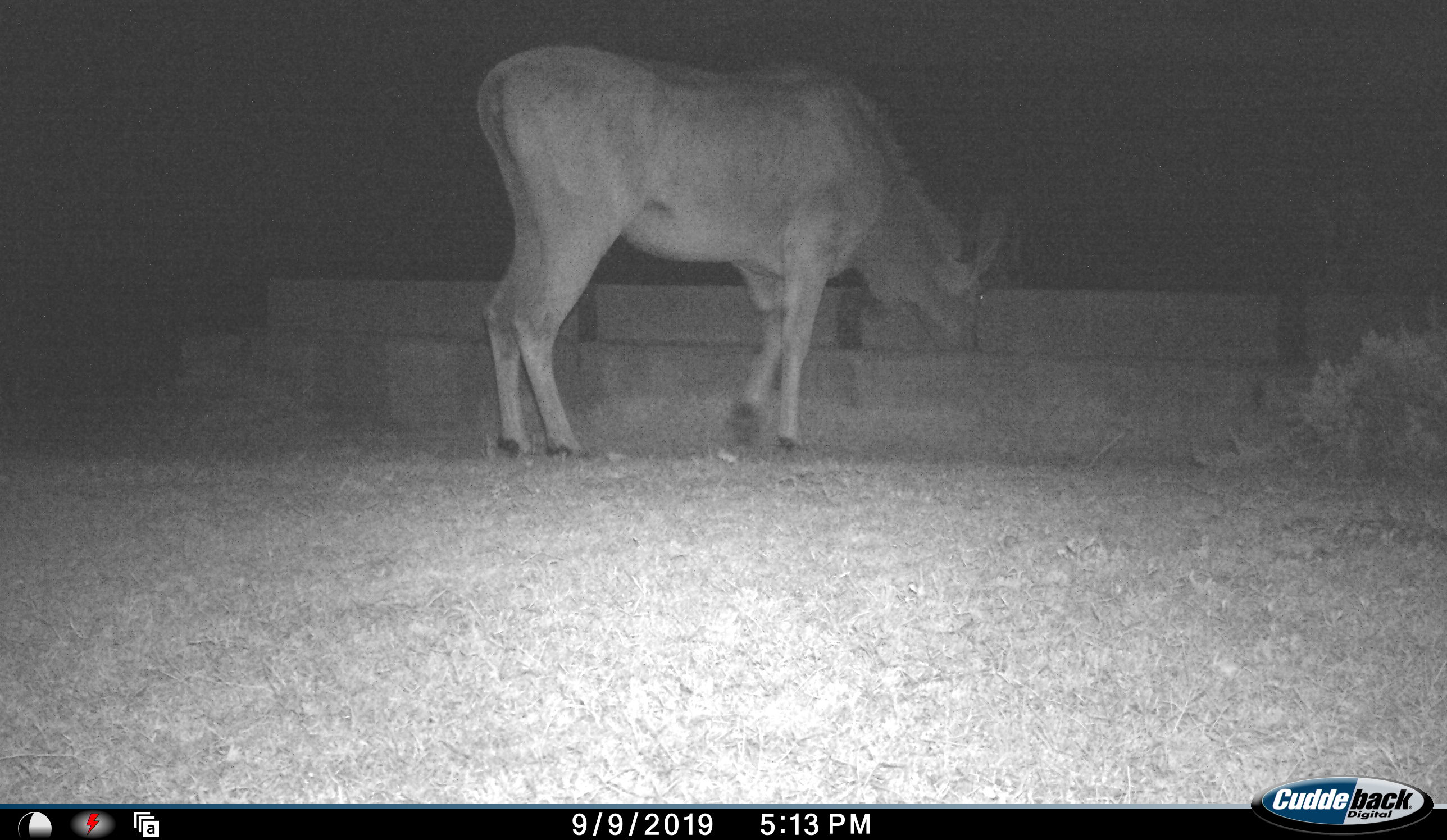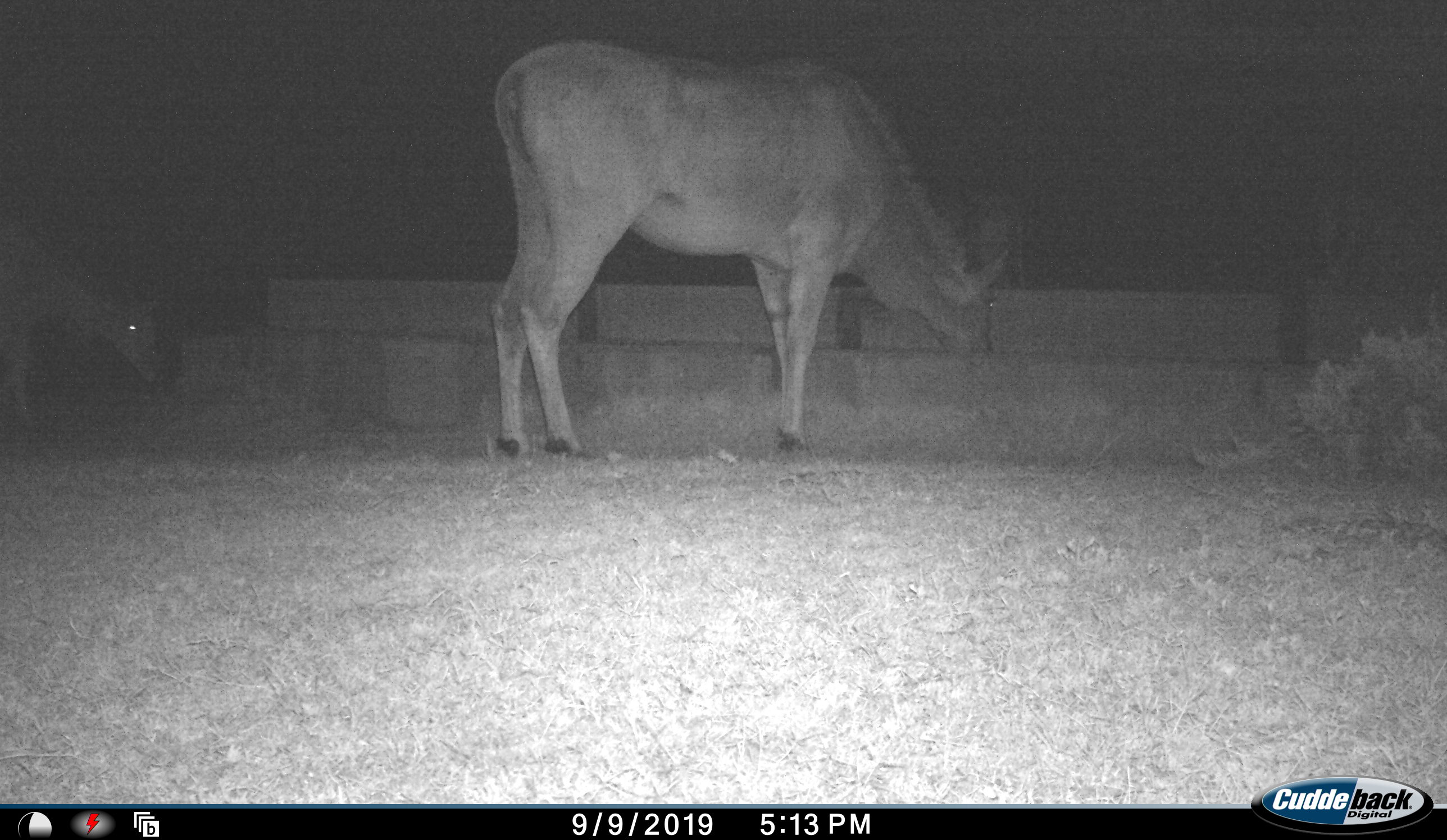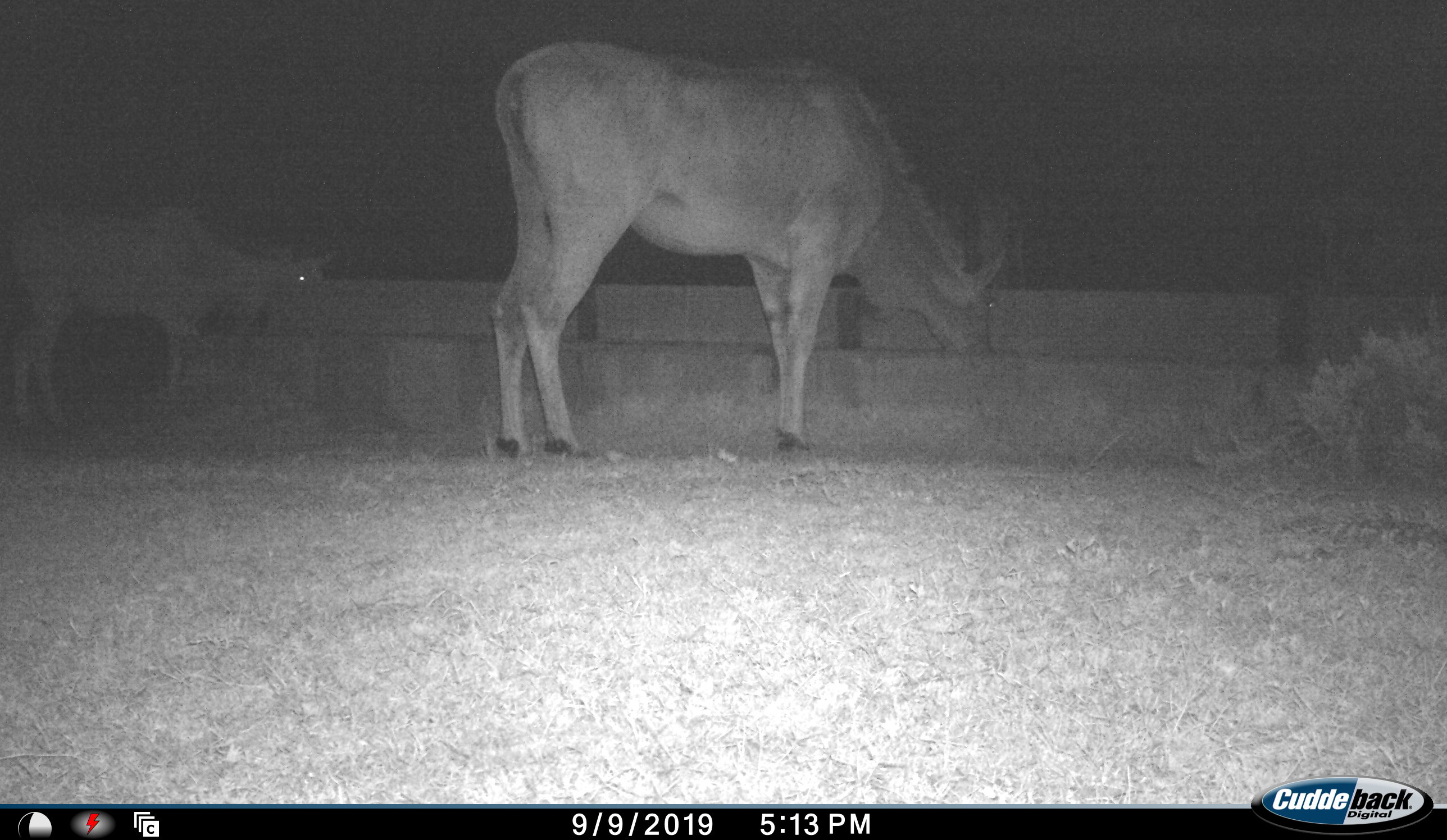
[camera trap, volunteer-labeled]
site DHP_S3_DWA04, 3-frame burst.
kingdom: Animalia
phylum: Chordata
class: Mammalia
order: Artiodactyla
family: Bovidae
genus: Tragelaphus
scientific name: Tragelaphus oryx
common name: eland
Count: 2.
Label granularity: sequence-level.